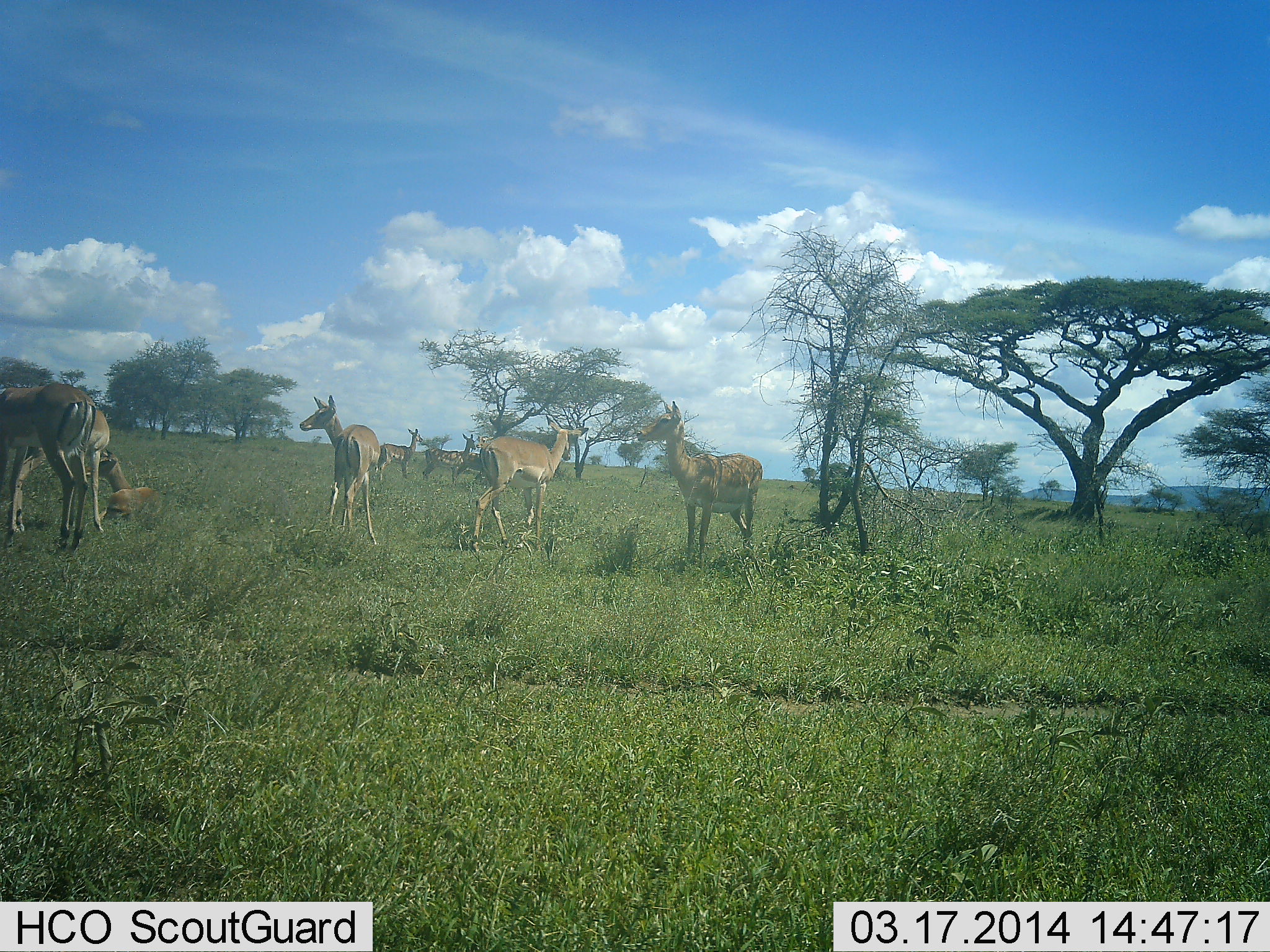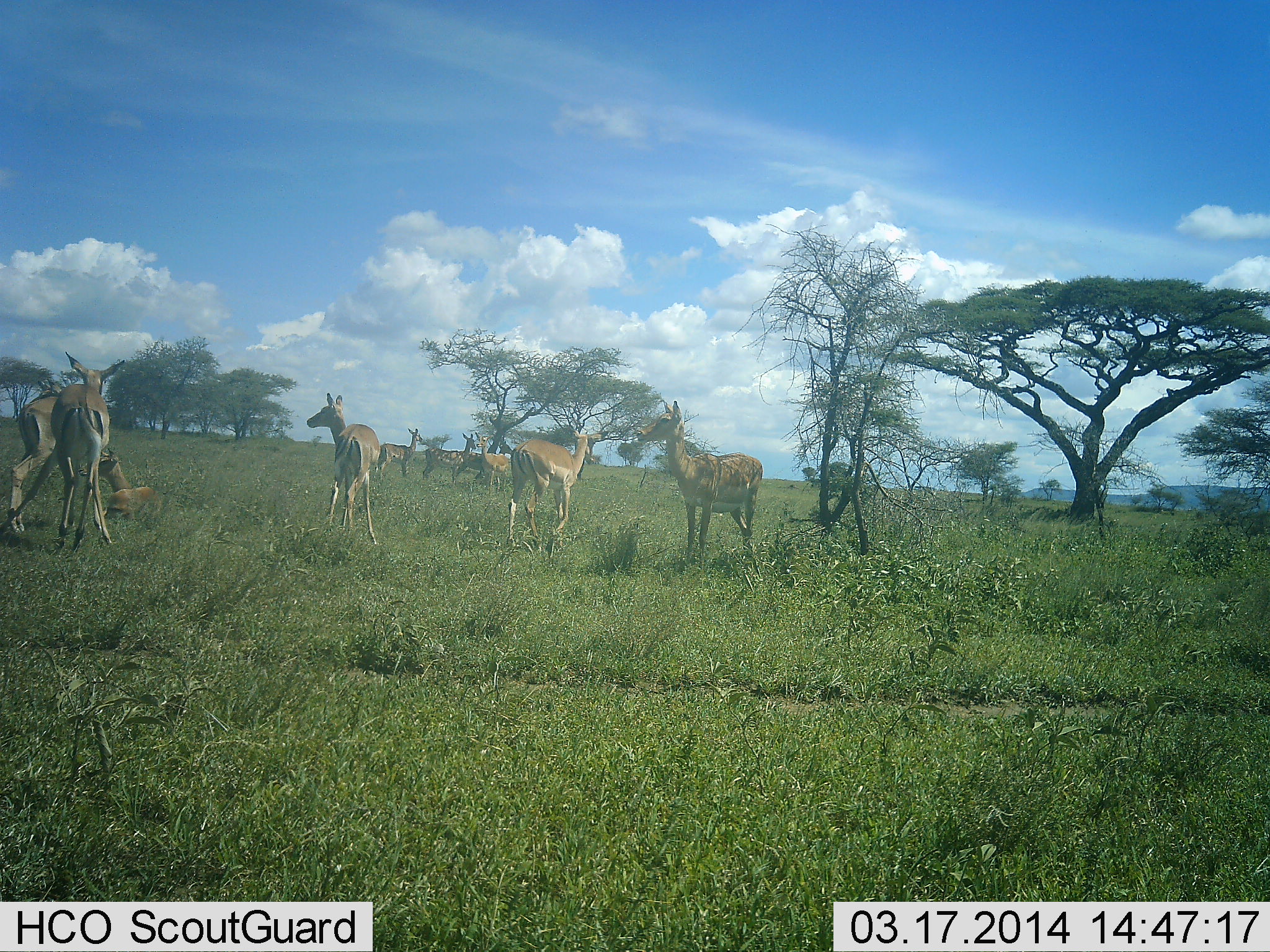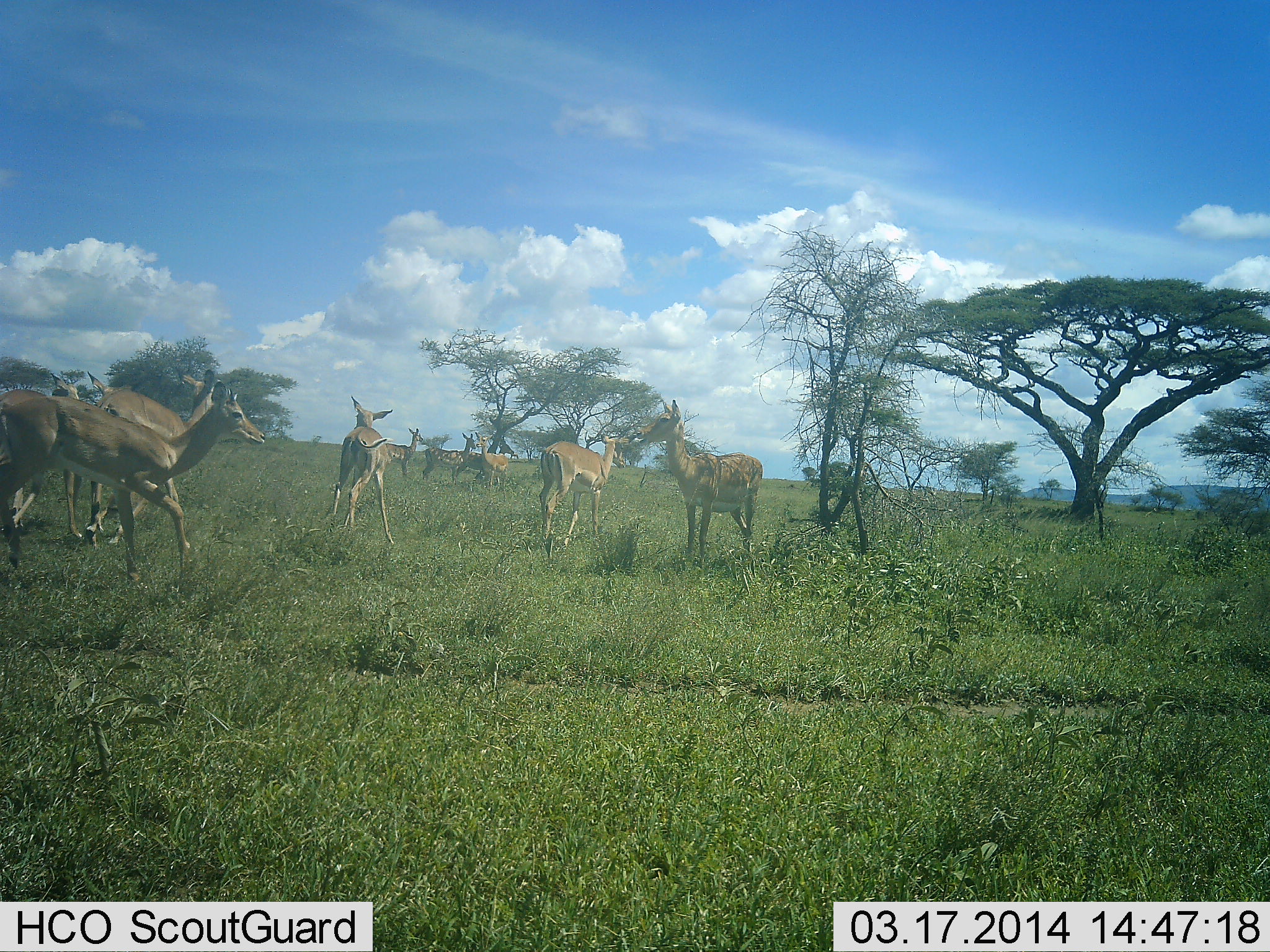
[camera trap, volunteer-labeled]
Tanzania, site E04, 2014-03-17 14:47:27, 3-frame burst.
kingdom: Animalia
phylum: Chordata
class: Mammalia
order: Artiodactyla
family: Bovidae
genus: Aepyceros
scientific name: Aepyceros melampus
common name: impala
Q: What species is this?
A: Impala (Aepyceros melampus).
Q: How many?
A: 9.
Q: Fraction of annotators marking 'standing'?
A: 90%.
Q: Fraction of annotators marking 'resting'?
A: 10%.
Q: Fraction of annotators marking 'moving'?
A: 70%.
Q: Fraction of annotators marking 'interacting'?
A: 10%.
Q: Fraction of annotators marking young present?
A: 0%.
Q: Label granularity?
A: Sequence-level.